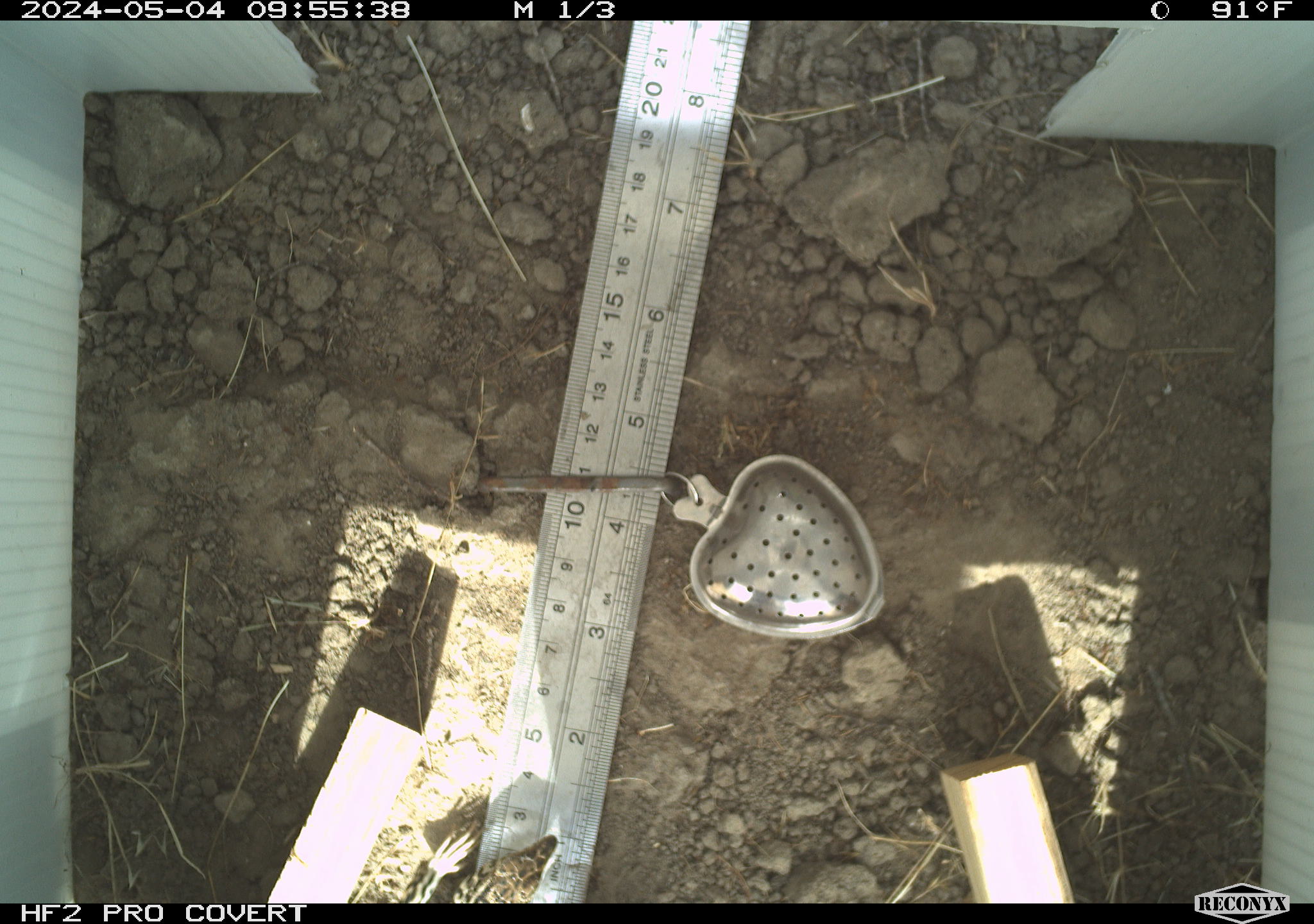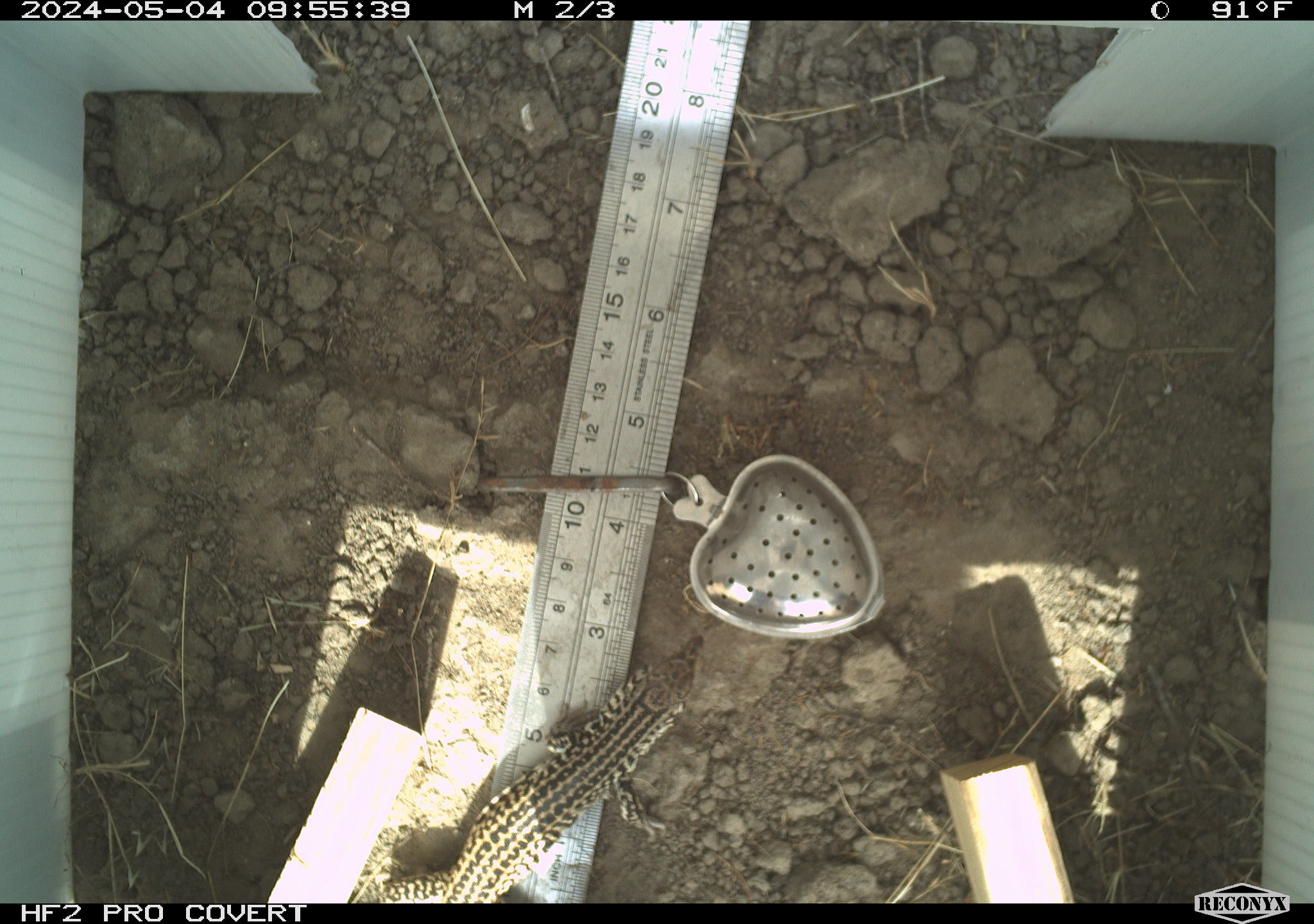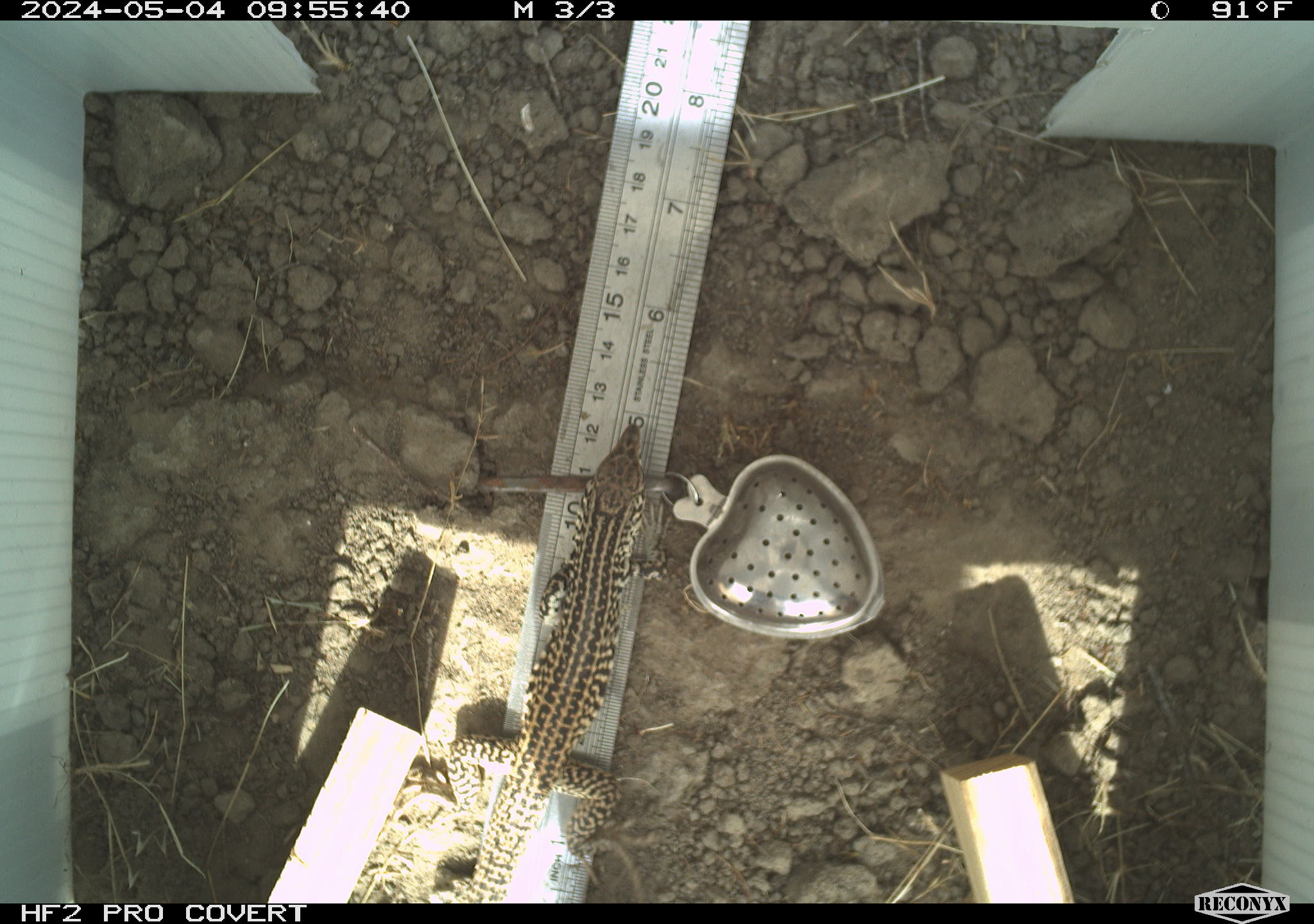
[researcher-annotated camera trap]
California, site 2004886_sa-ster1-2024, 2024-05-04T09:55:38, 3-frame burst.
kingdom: Animalia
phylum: Chordata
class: Reptilia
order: Squamata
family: Teiidae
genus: Aspidoscelis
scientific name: Aspidoscelis tigris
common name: western whiptail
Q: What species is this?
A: Western whiptail (Aspidoscelis tigris).